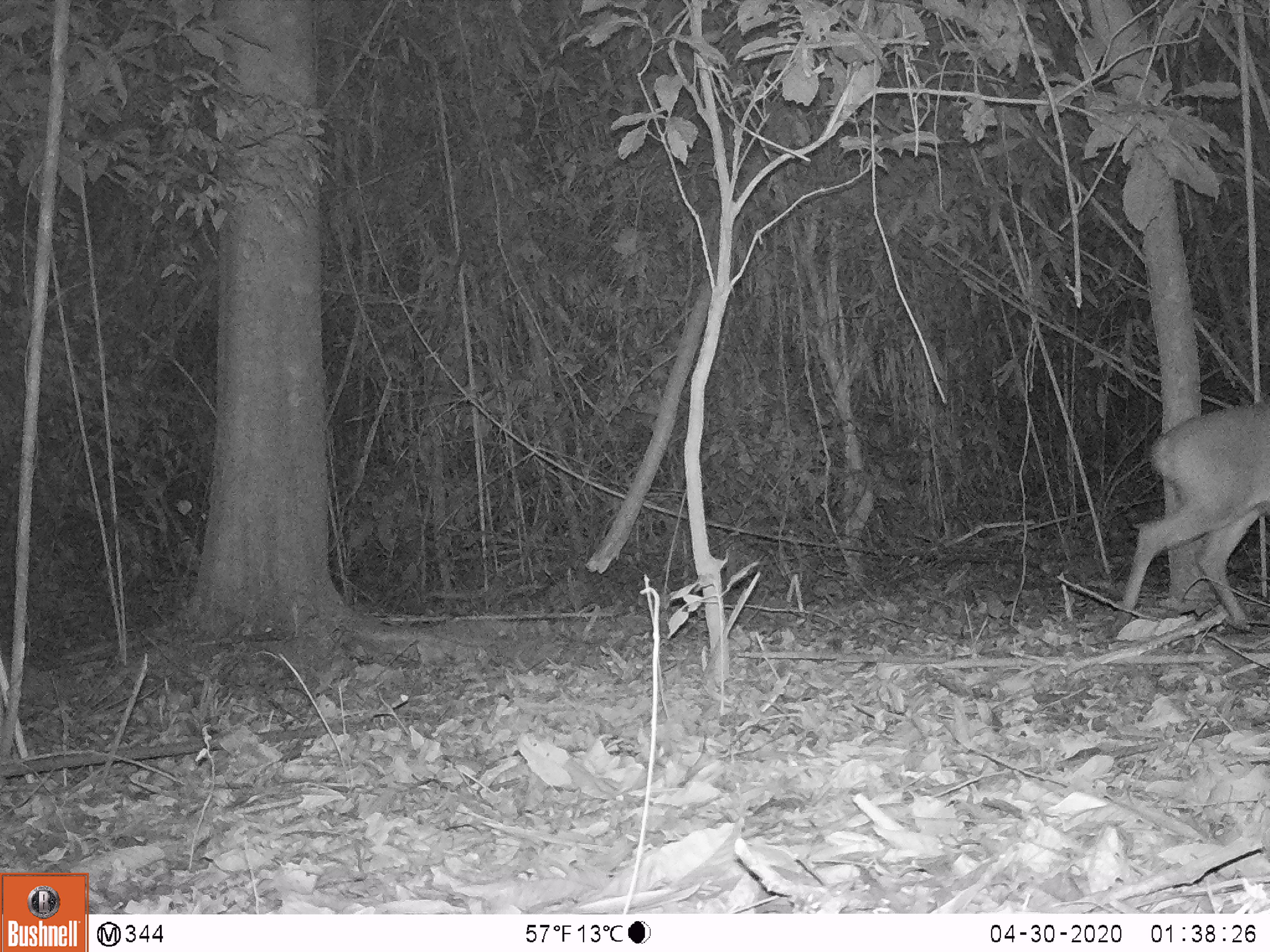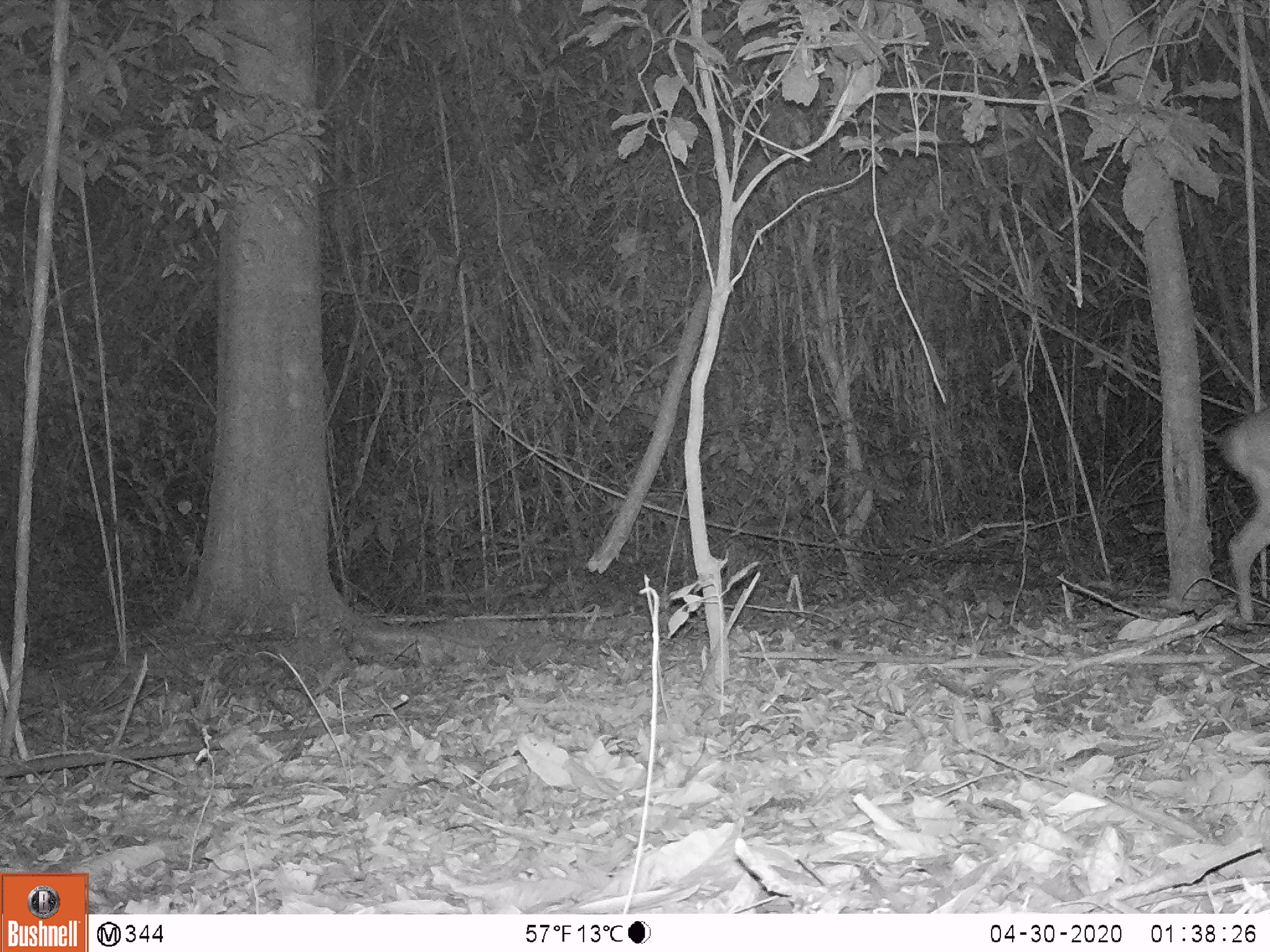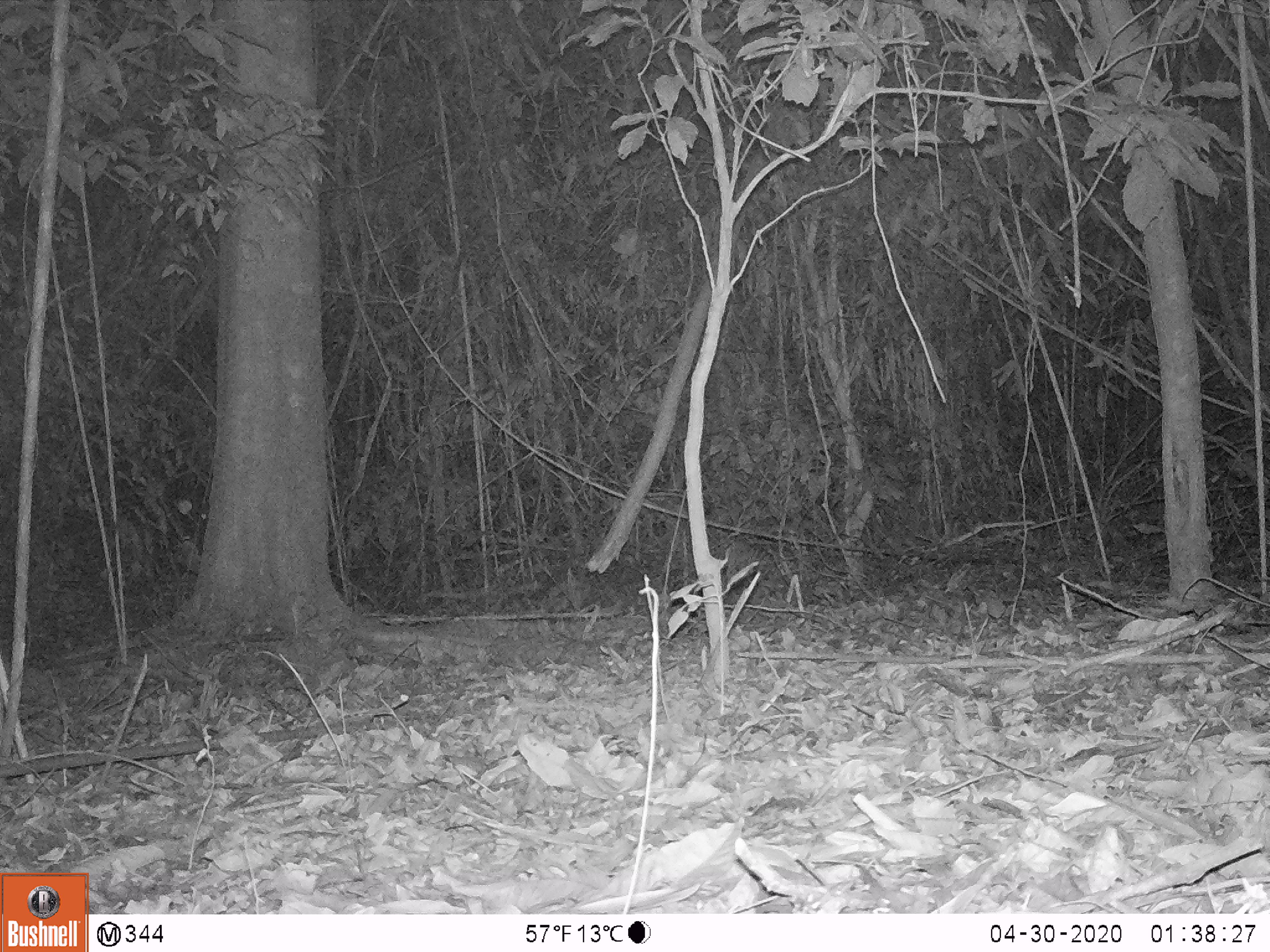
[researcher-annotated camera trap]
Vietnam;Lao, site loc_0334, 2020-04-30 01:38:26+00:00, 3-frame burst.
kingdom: Animalia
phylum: Chordata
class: Mammalia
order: Artiodactyla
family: Cervidae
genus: Muntiacus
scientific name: Muntiacus vuquangensis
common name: large-antlered muntjac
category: large antlered muntjac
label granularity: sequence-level